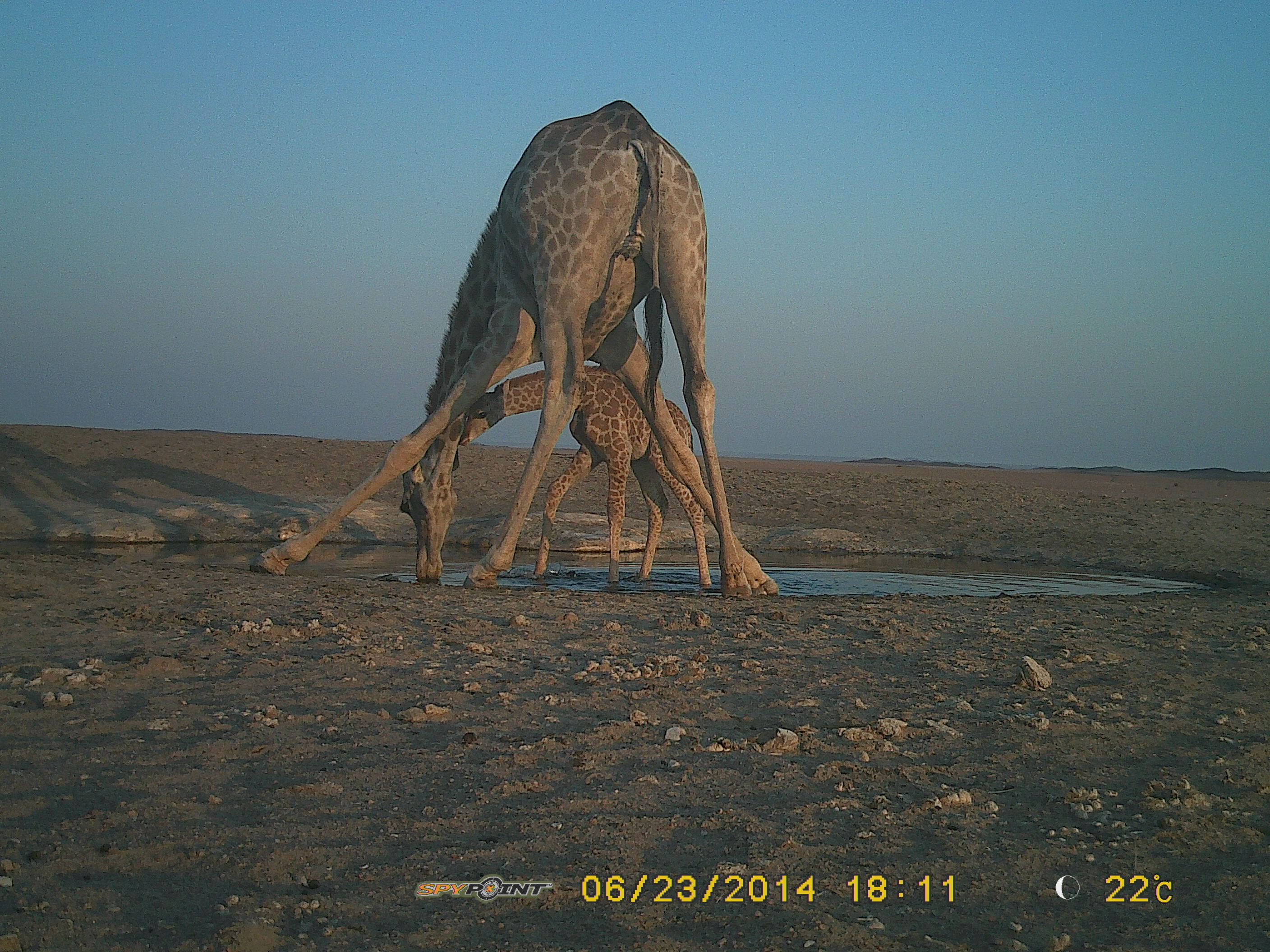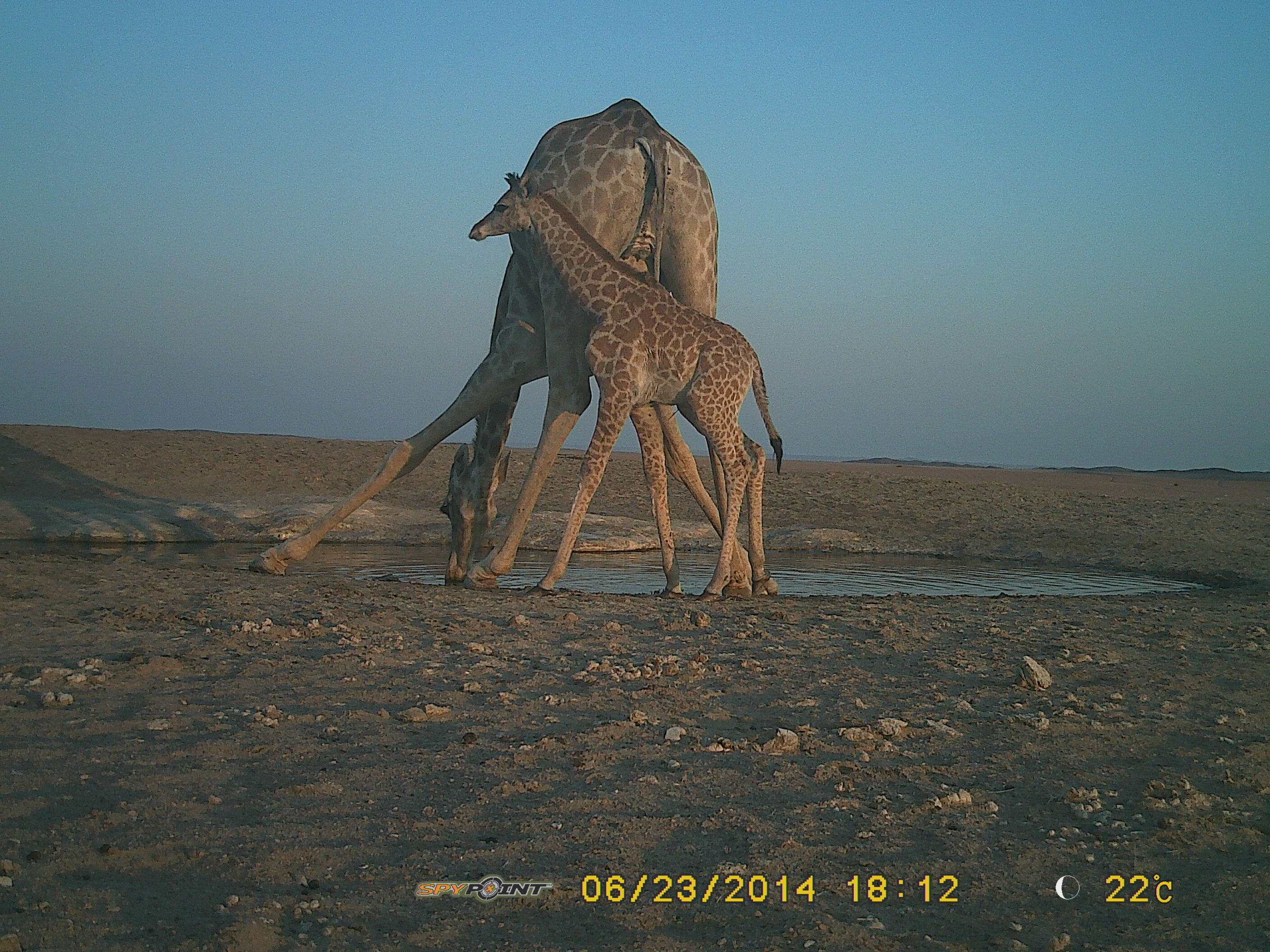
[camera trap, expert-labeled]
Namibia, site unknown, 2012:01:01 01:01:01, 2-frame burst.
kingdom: Animalia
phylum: Chordata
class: Mammalia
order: Artiodactyla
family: Giraffidae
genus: Giraffa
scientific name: Giraffa camelopardalis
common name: giraffe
Giraffa camelopardalis (giraffe).